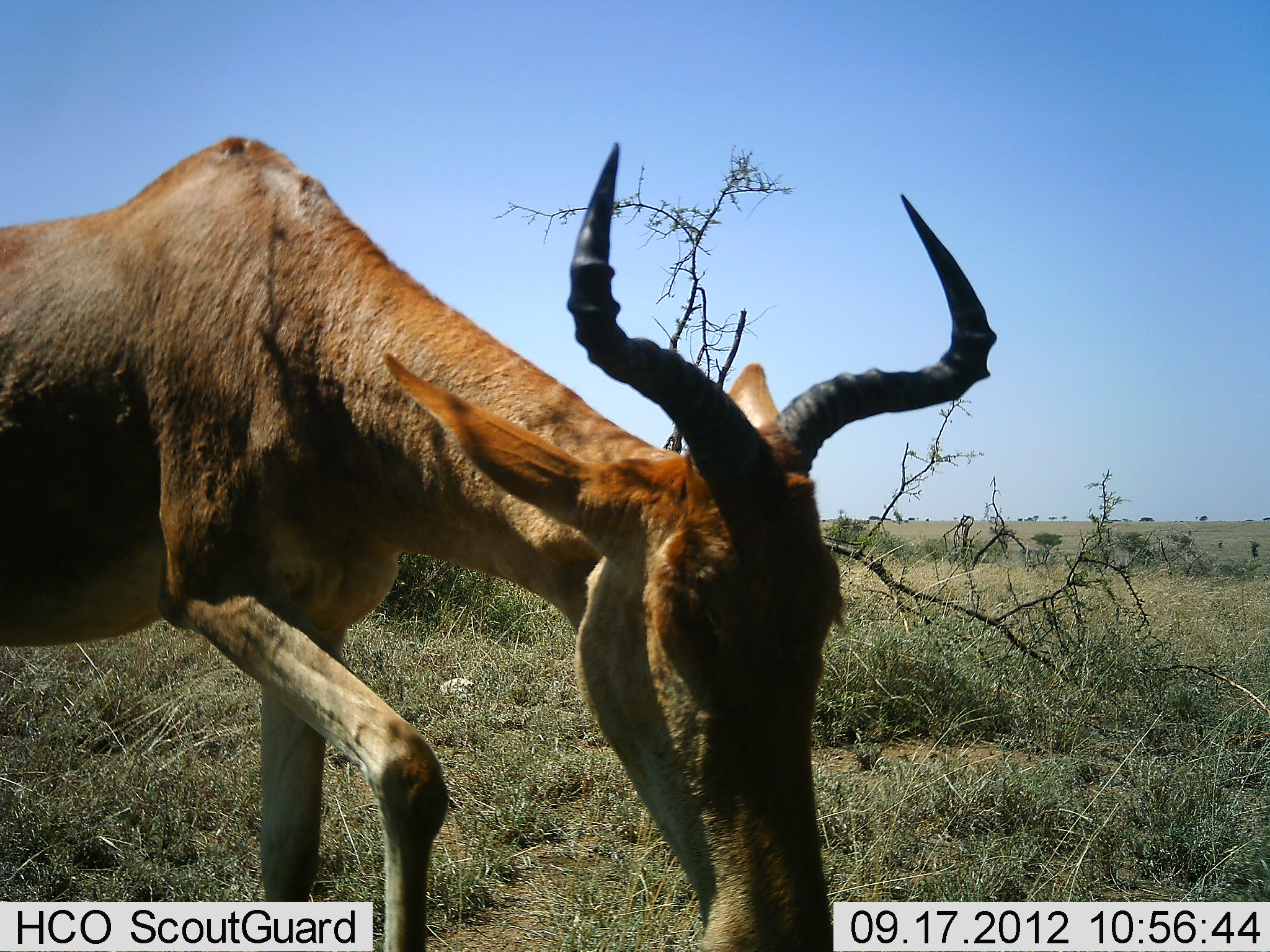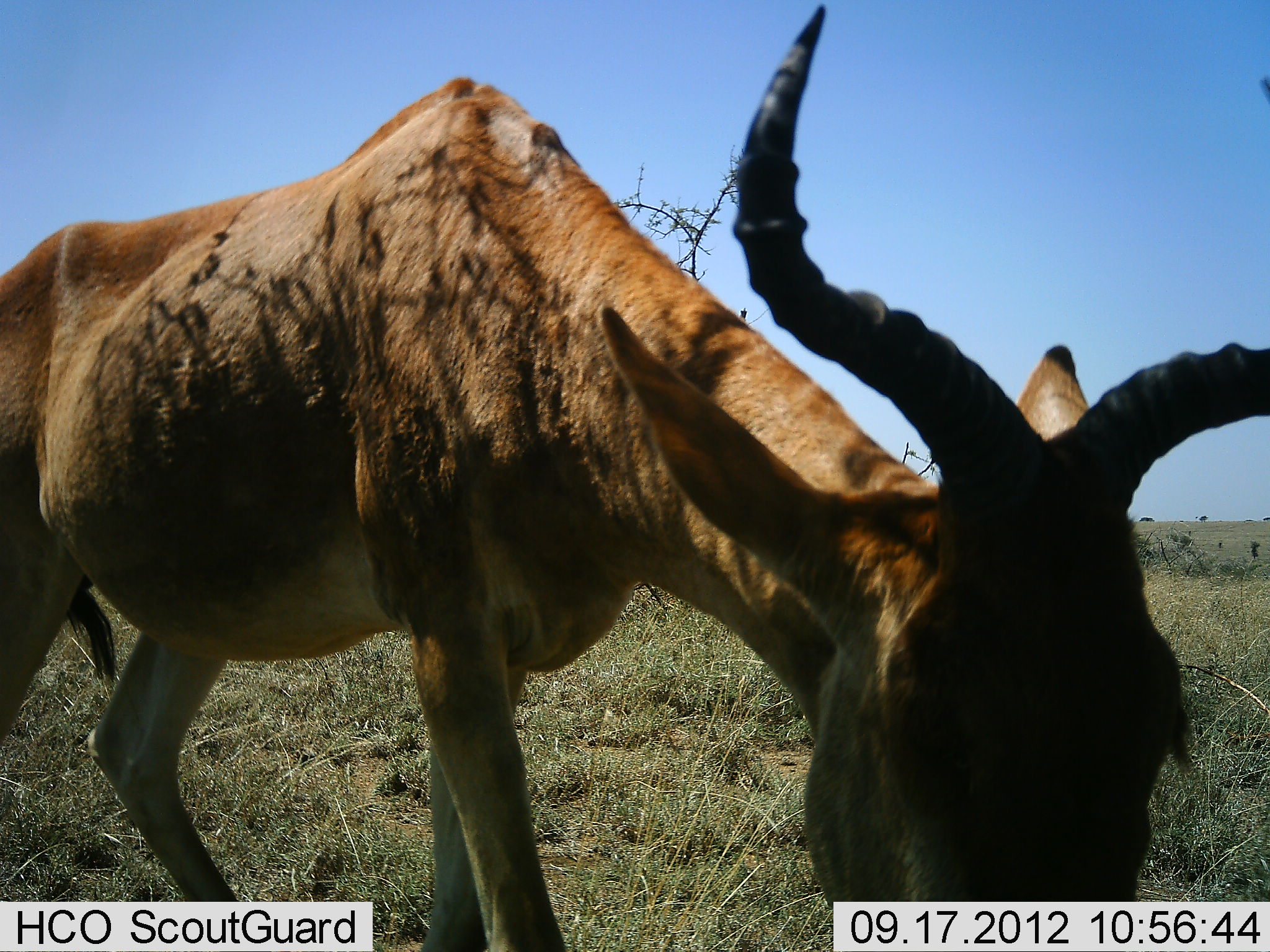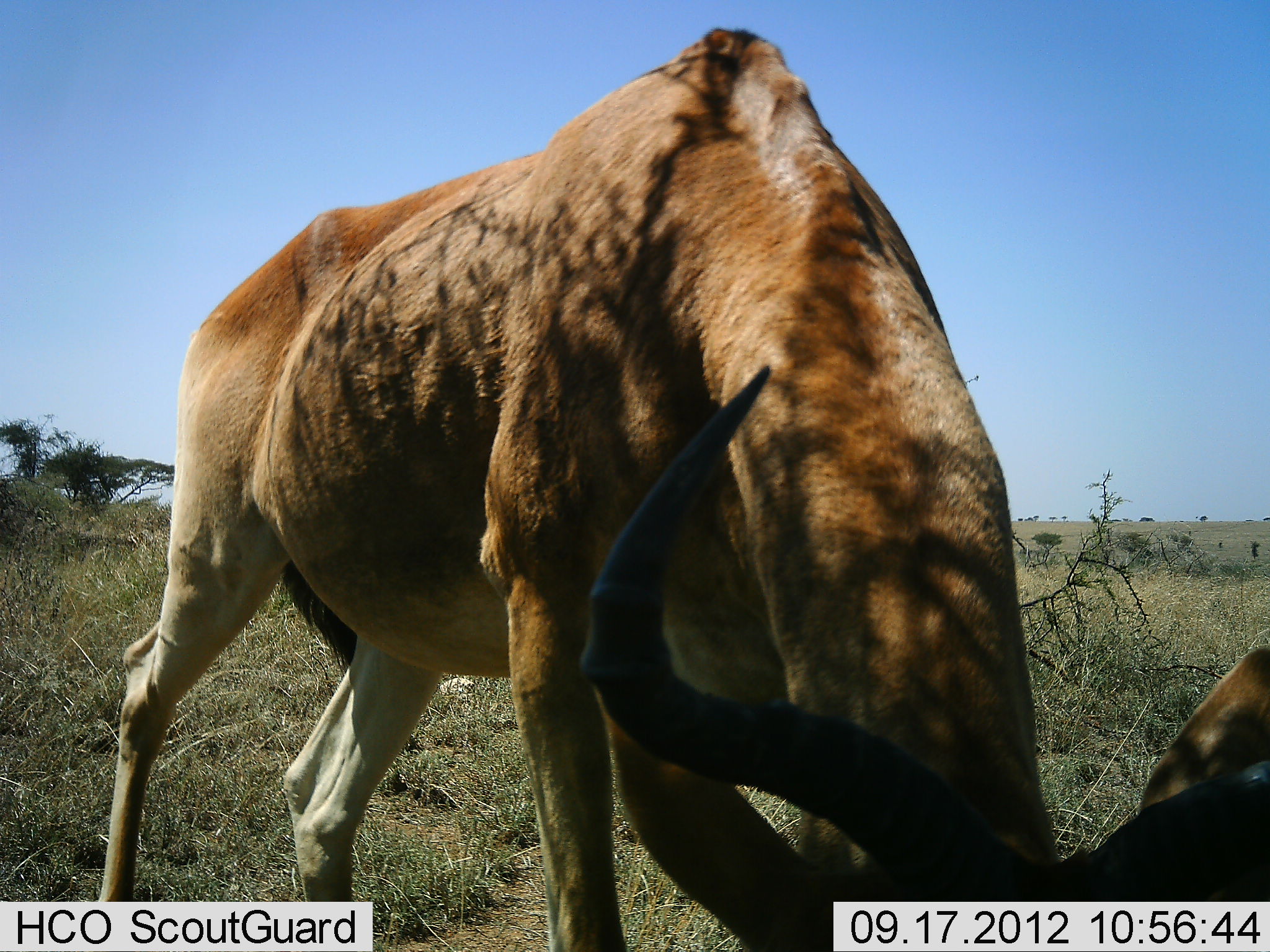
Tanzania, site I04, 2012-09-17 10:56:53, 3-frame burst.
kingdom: Animalia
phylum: Chordata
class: Mammalia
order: Artiodactyla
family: Bovidae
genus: Alcelaphus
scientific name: Alcelaphus buselaphus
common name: hartebeest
Hartebeest (Alcelaphus buselaphus), count 1. Behavior (volunteer vote fractions): standing 0%, resting 0%, moving 50%, interacting 0%. Young present (vote fraction): 0%. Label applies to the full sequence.